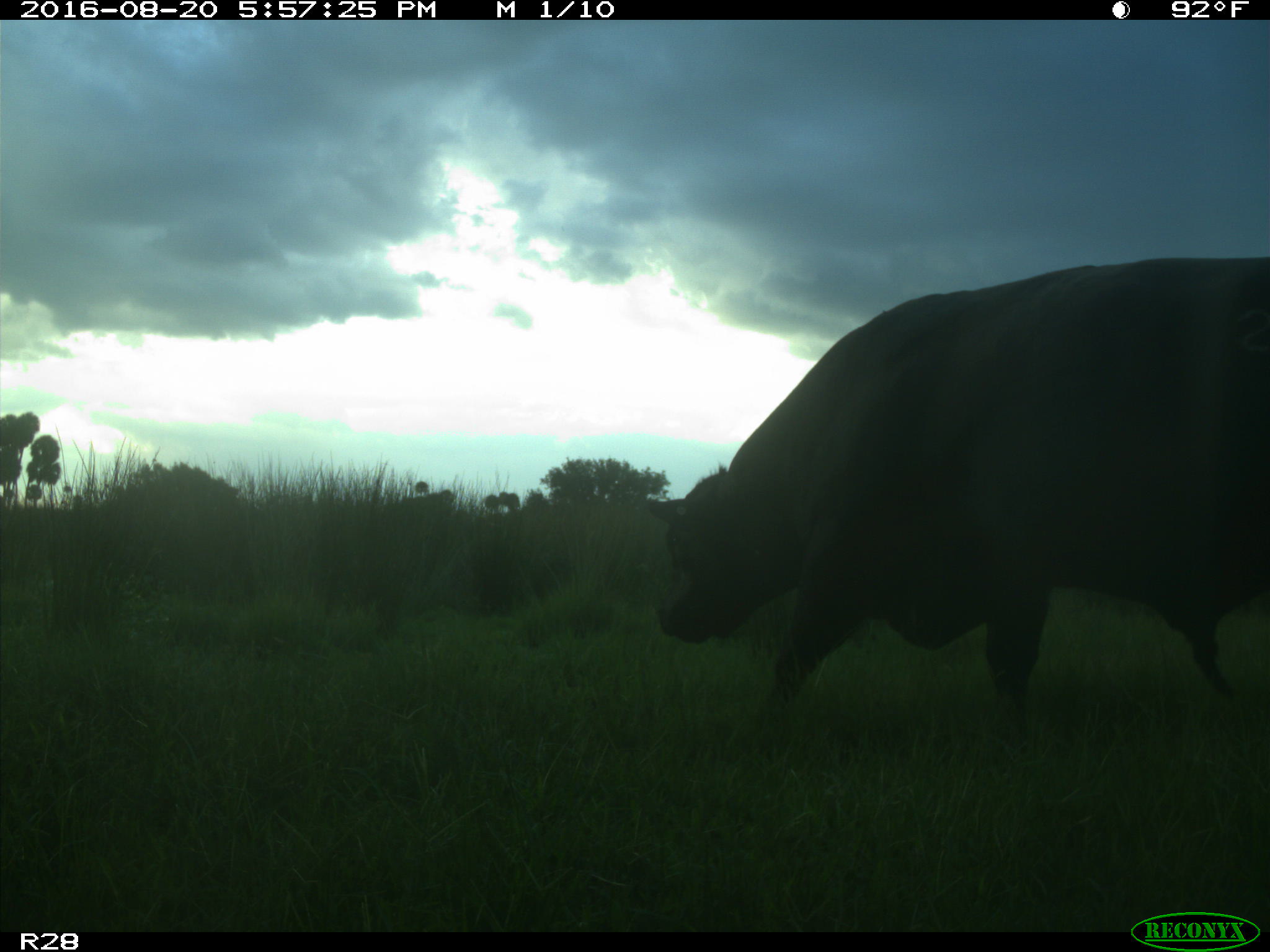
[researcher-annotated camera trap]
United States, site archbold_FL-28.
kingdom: Animalia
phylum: Chordata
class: Mammalia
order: Artiodactyla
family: Bovidae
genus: Bos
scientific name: Bos taurus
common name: domestic cow